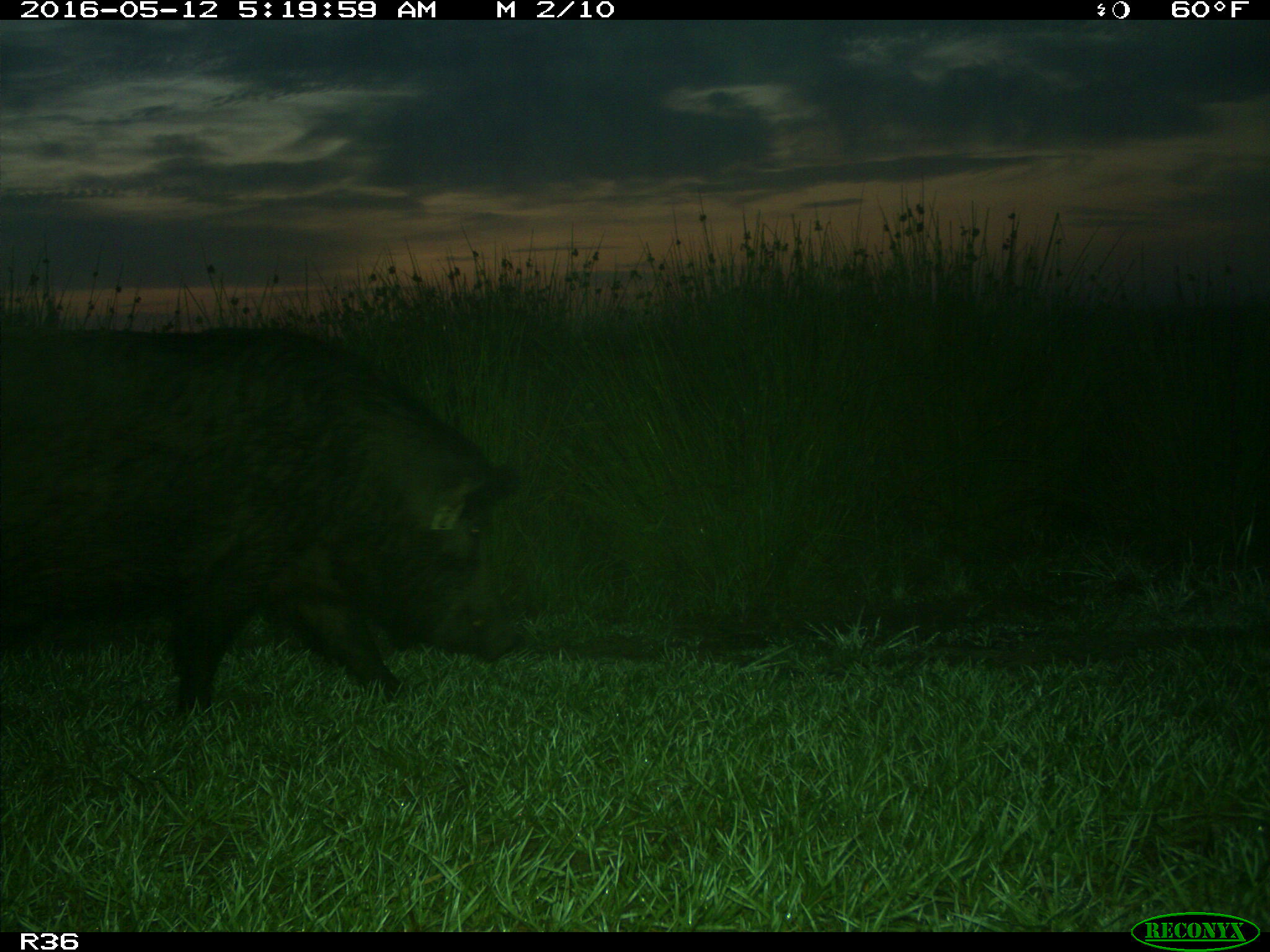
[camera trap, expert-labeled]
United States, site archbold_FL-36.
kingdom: Animalia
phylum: Chordata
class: Mammalia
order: Artiodactyla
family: Suidae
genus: Sus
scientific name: Sus scrofa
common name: wild boar